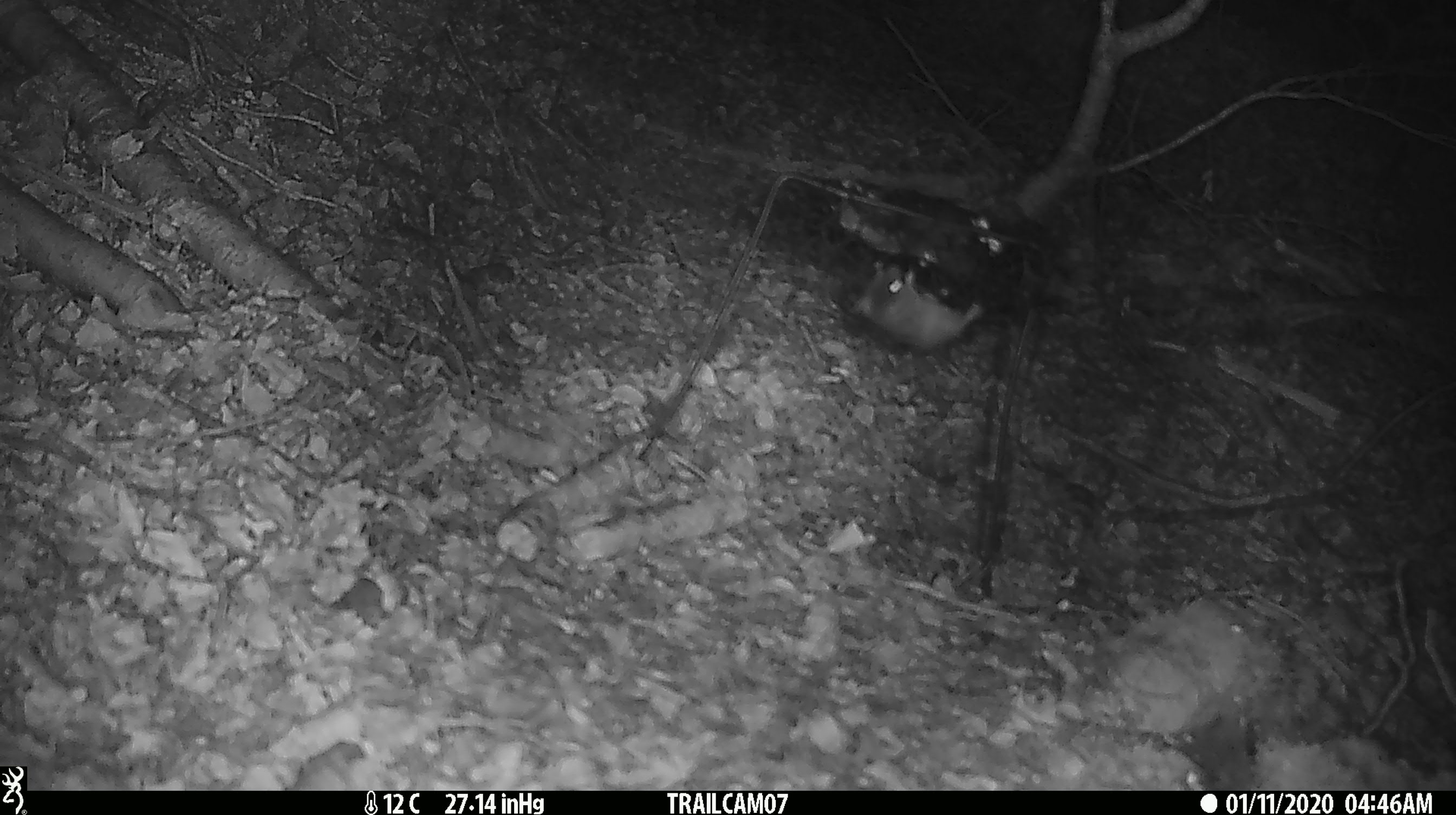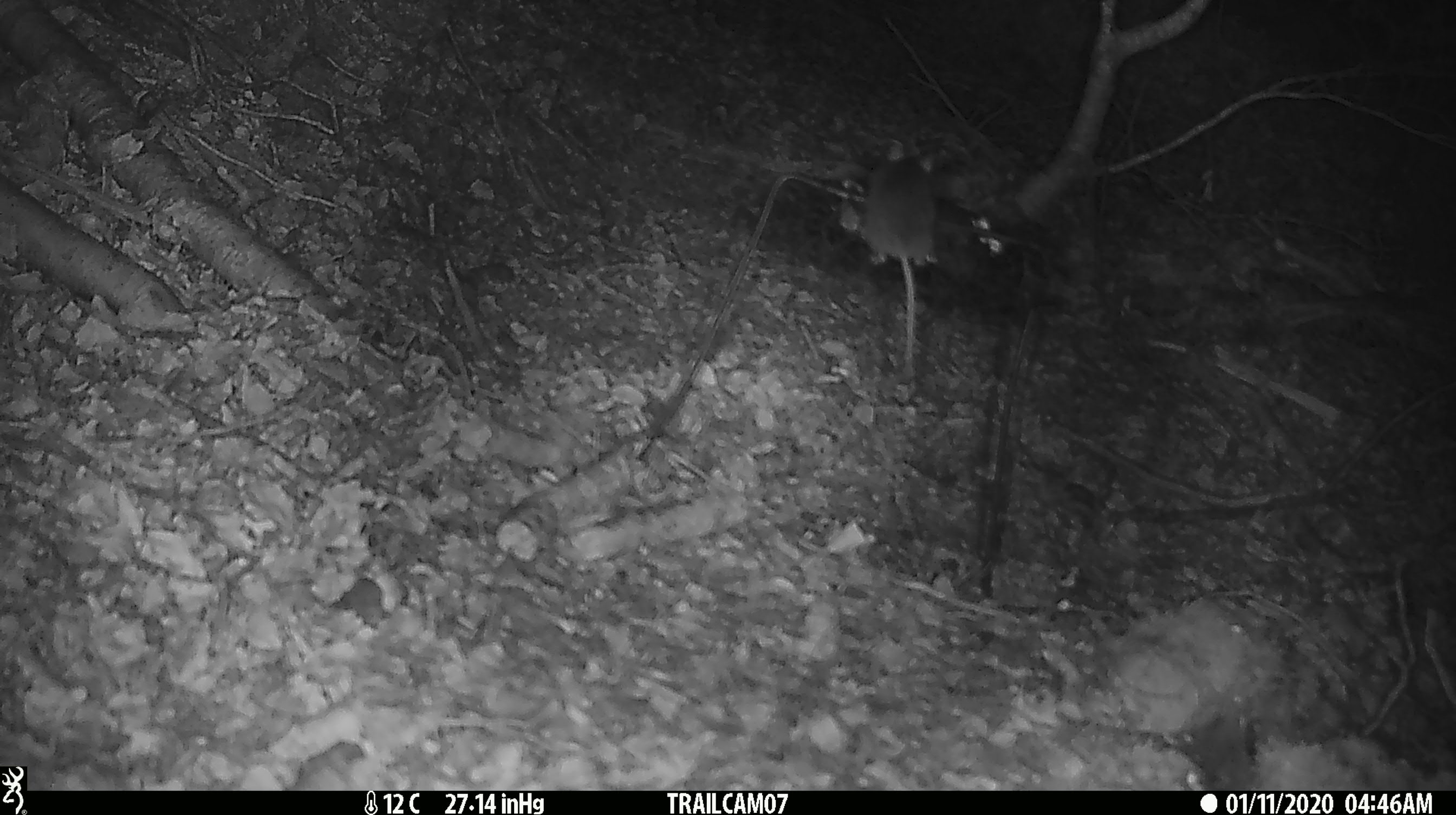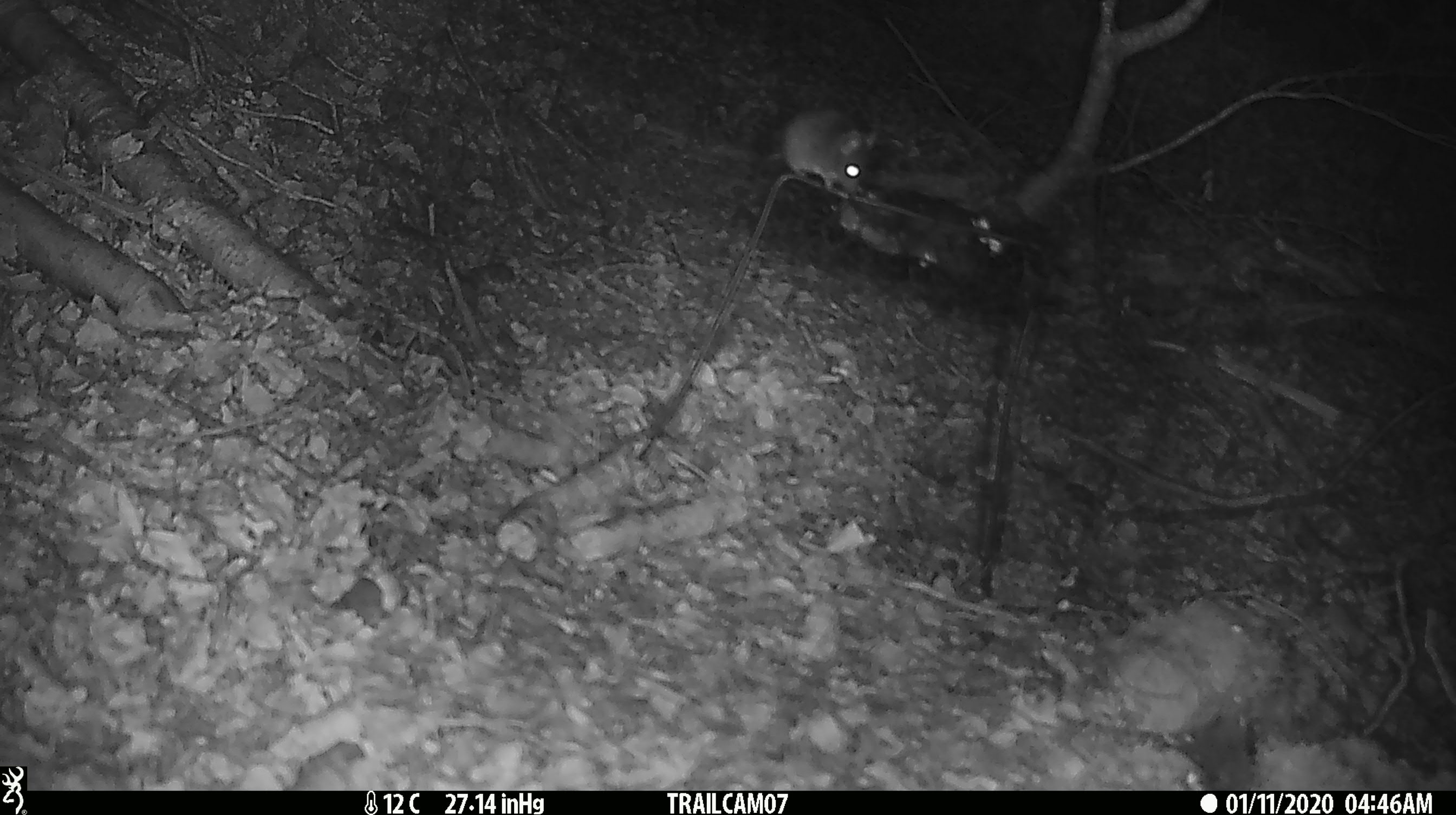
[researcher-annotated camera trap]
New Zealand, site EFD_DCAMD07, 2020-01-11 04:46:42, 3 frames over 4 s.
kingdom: Animalia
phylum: Chordata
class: Mammalia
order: Rodentia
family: Muridae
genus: Mus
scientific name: Mus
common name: mouse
Mouse (Mus).